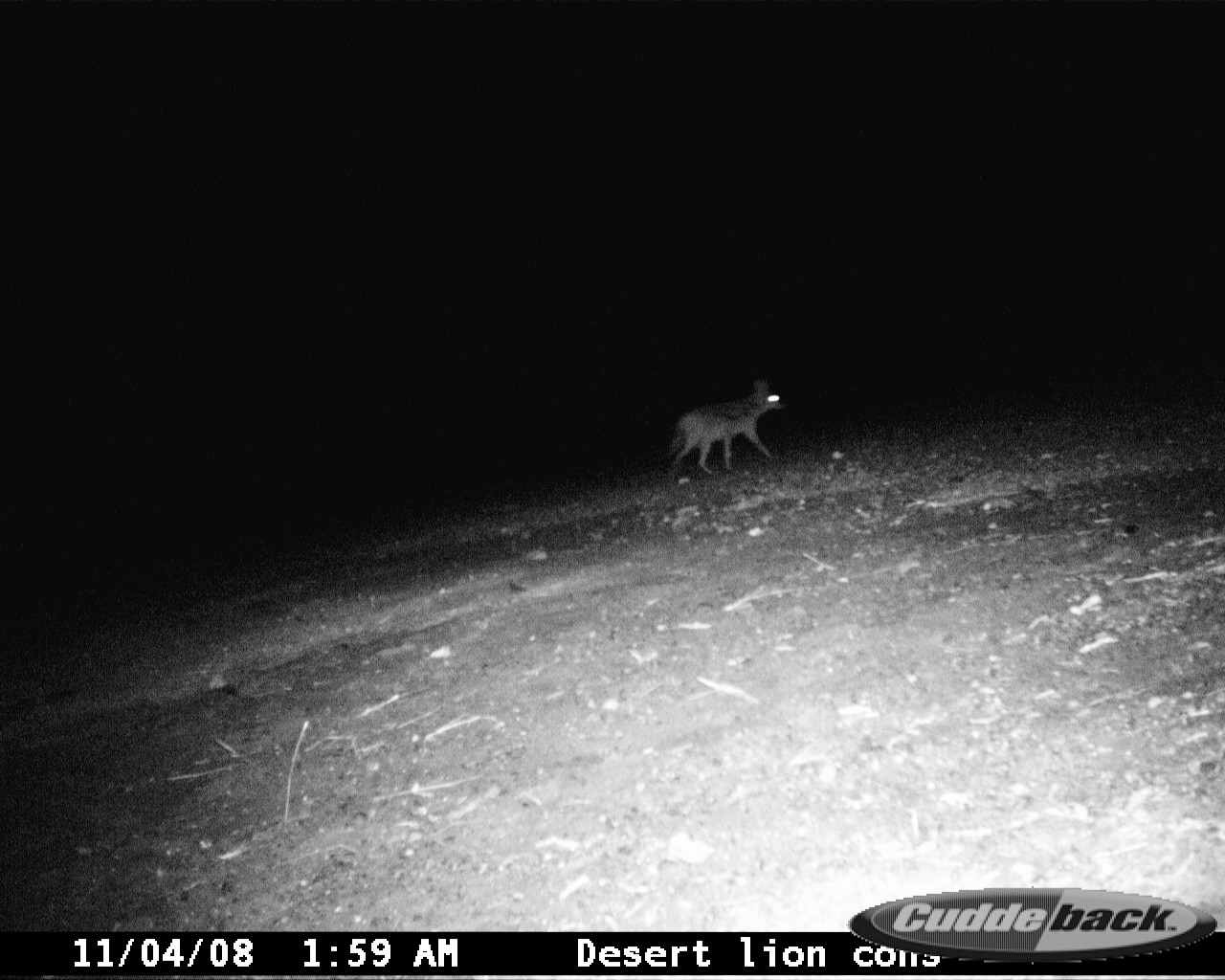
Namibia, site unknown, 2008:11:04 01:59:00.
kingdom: Animalia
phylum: Chordata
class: Mammalia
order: Carnivora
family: Canidae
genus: Lupulella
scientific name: Lupulella mesomelas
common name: black-backed jackal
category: canis mesomelas